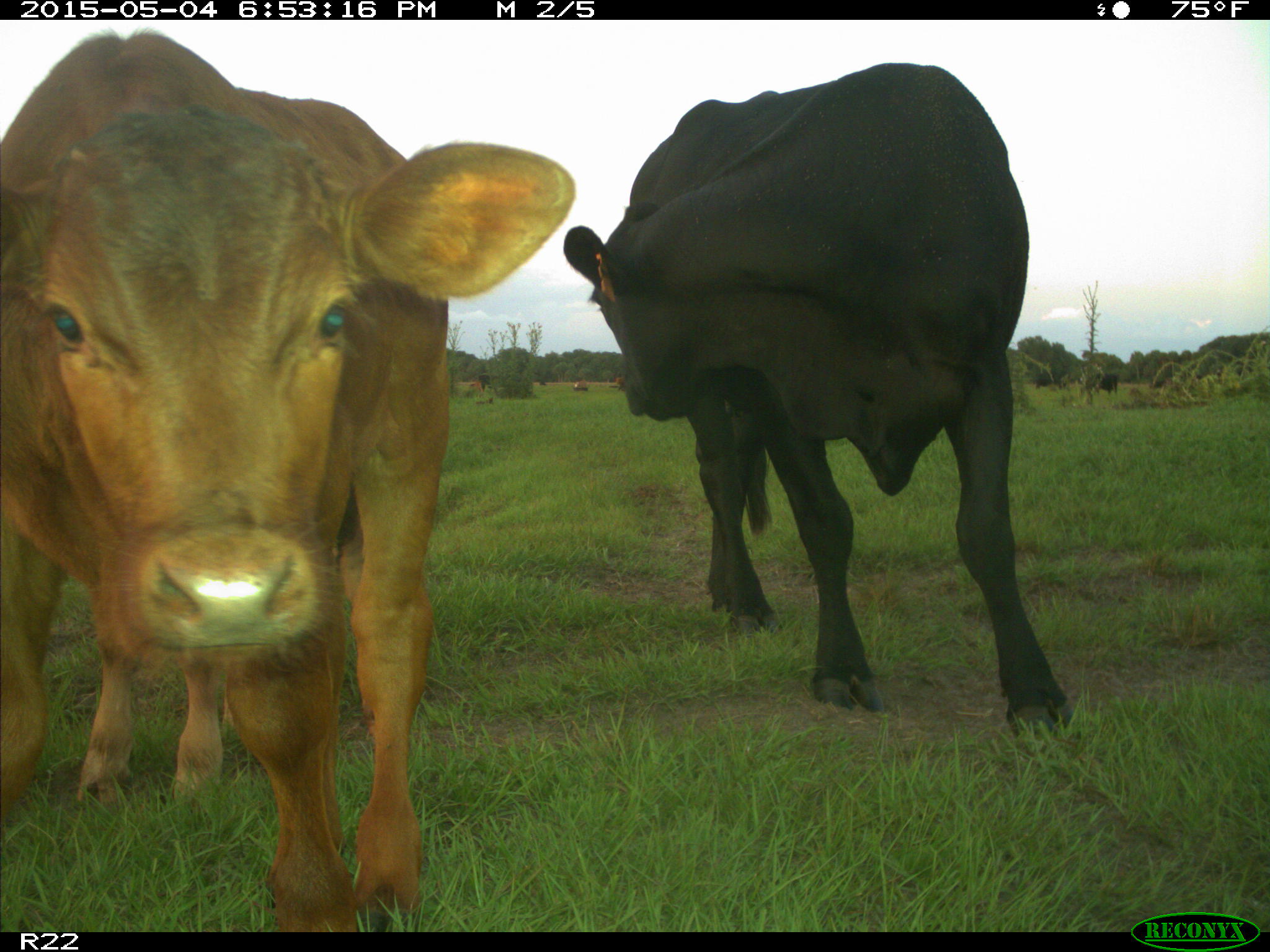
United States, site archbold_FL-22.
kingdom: Animalia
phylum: Chordata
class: Mammalia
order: Artiodactyla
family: Bovidae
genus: Bos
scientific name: Bos taurus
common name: domestic cow